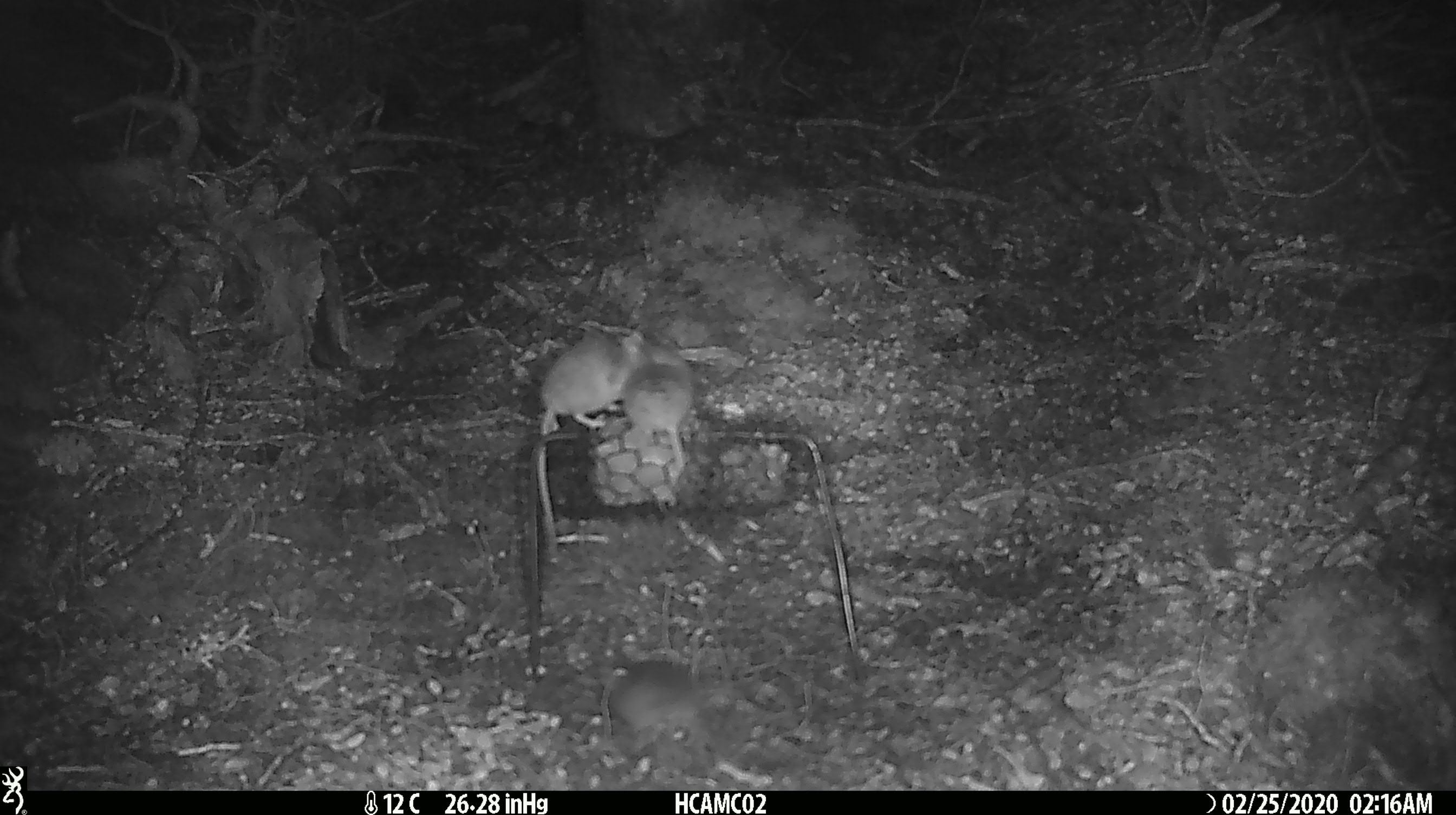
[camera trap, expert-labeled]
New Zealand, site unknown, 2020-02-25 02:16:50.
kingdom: Animalia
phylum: Chordata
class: Mammalia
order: Rodentia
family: Muridae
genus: Mus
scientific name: Mus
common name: mouse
Mouse (Mus).